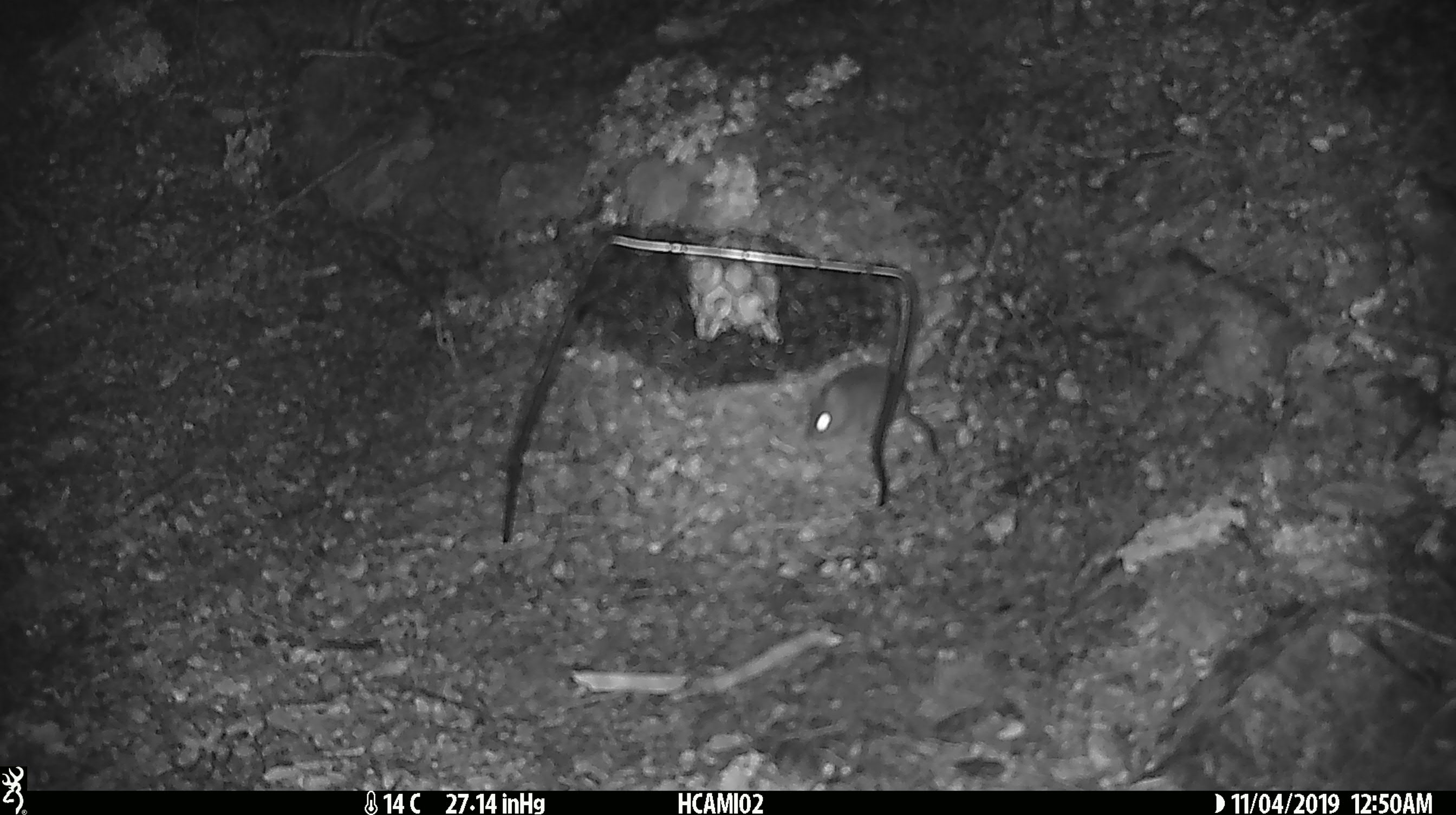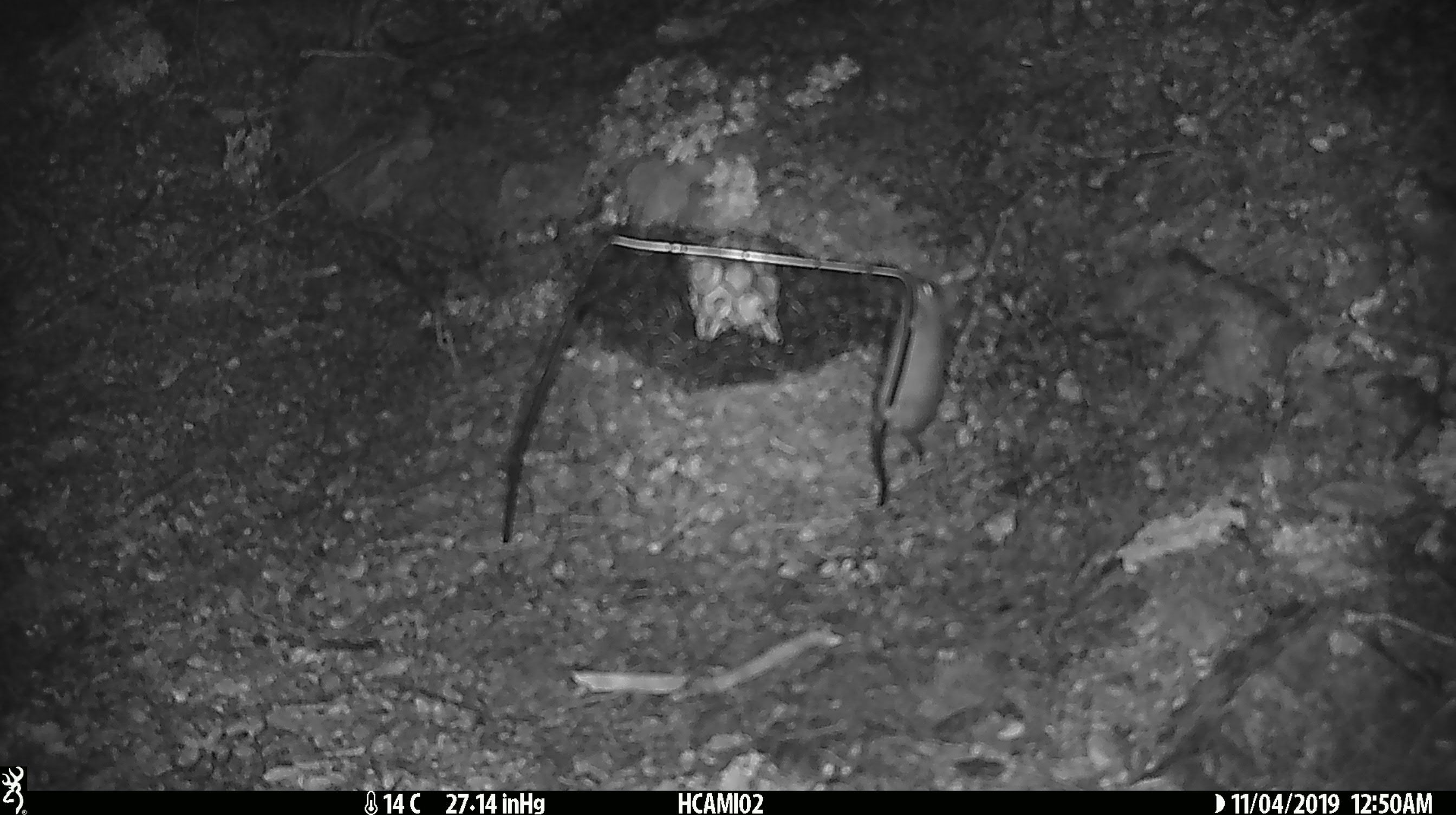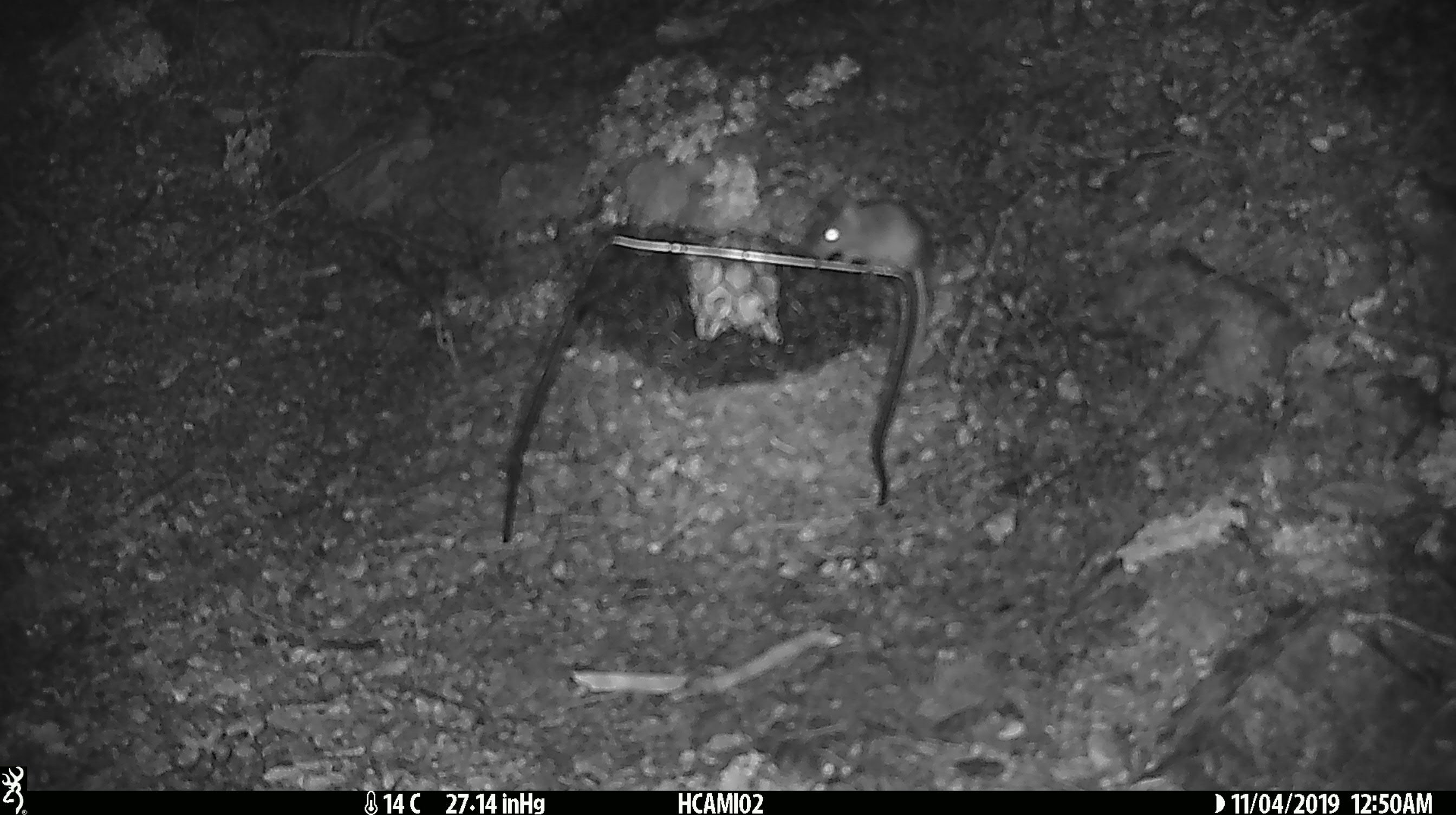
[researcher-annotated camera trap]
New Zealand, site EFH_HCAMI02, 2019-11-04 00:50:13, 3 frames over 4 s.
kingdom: Animalia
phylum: Chordata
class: Mammalia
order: Rodentia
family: Muridae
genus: Mus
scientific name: Mus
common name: mouse